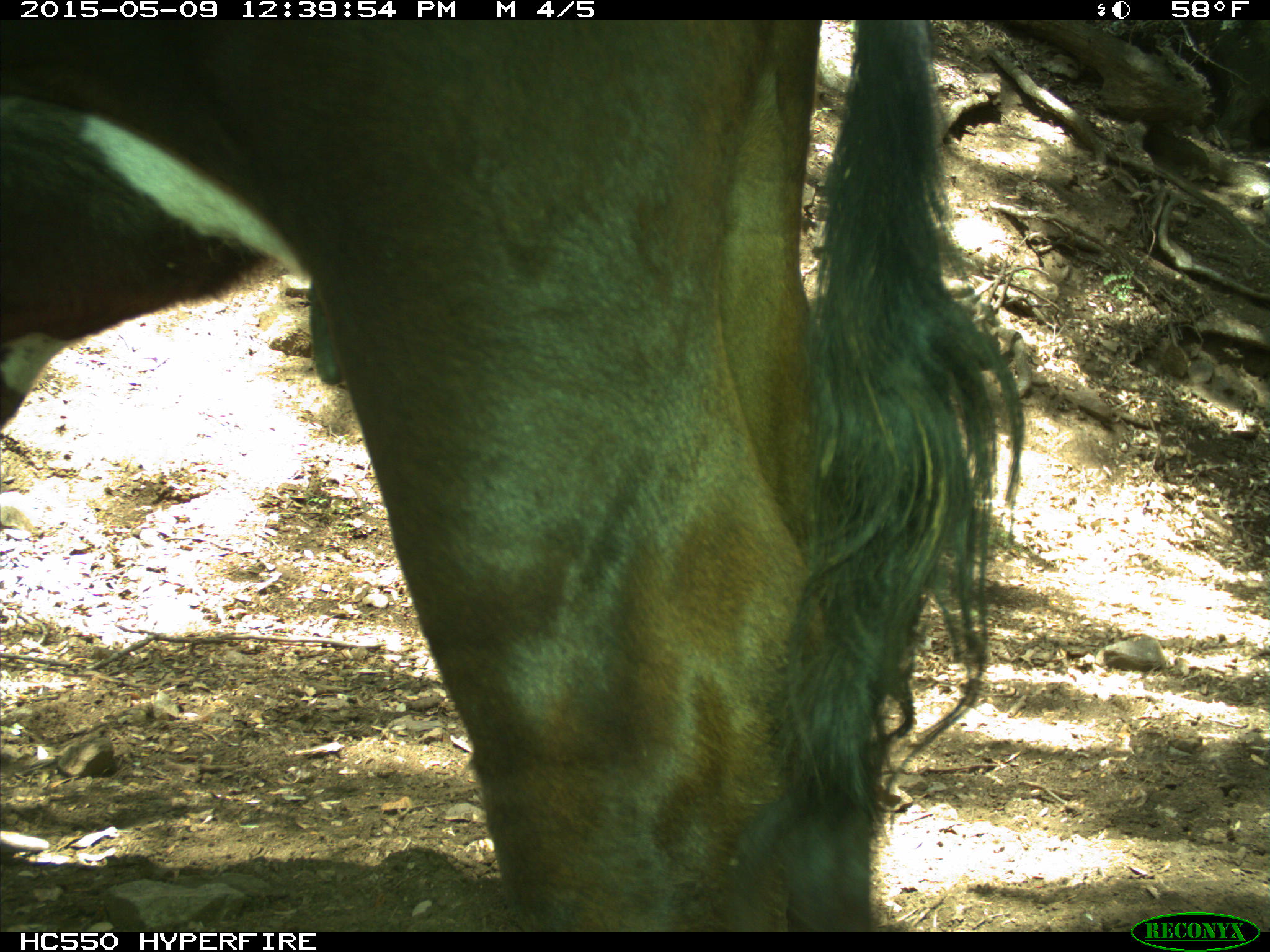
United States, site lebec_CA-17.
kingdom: Animalia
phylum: Chordata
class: Mammalia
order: Artiodactyla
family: Bovidae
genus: Bos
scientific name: Bos taurus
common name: domestic cow